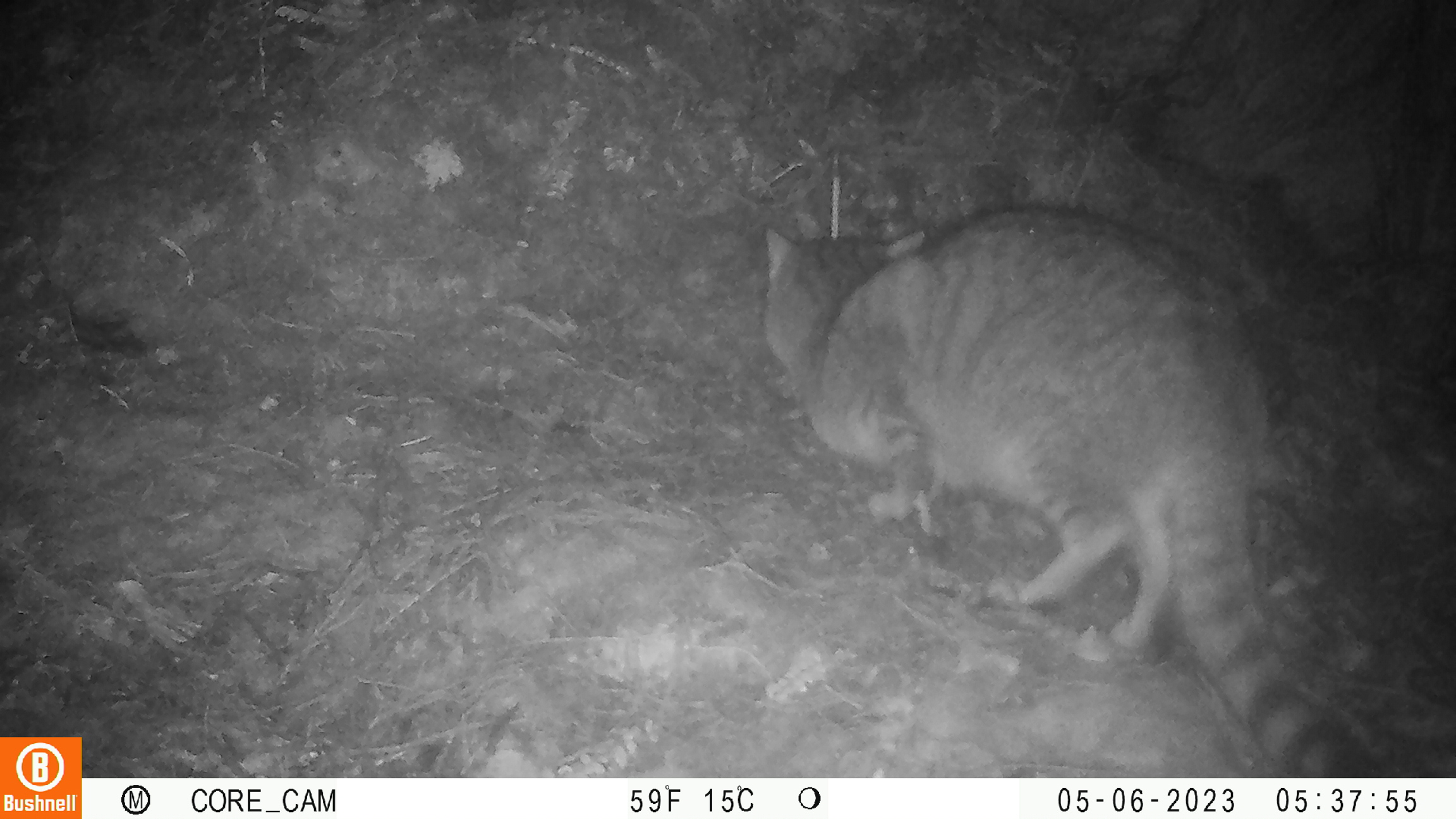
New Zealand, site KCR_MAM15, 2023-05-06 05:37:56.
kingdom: Animalia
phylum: Chordata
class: Mammalia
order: Carnivora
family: Felidae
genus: Felis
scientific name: Felis catus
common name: domestic cat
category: cat